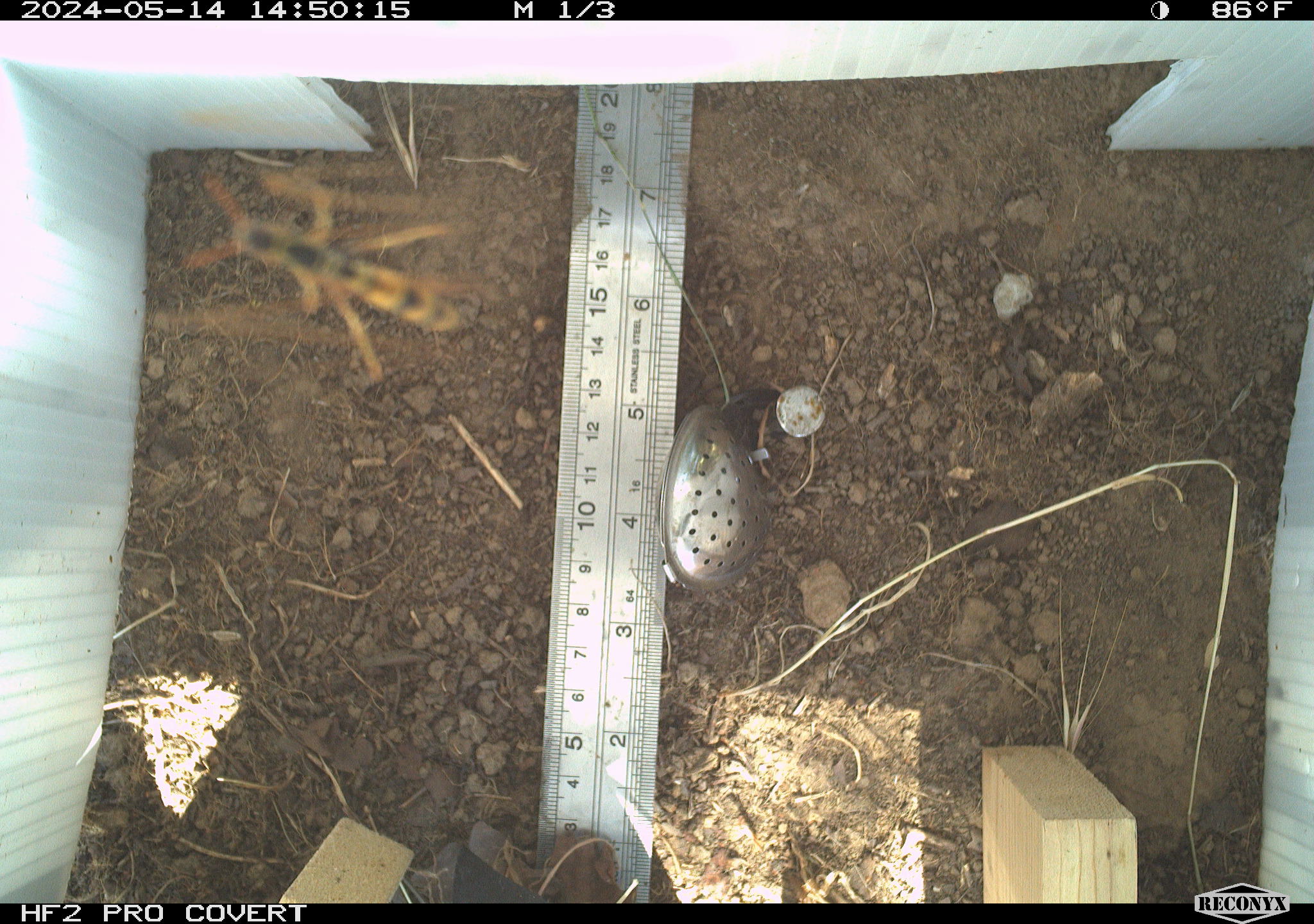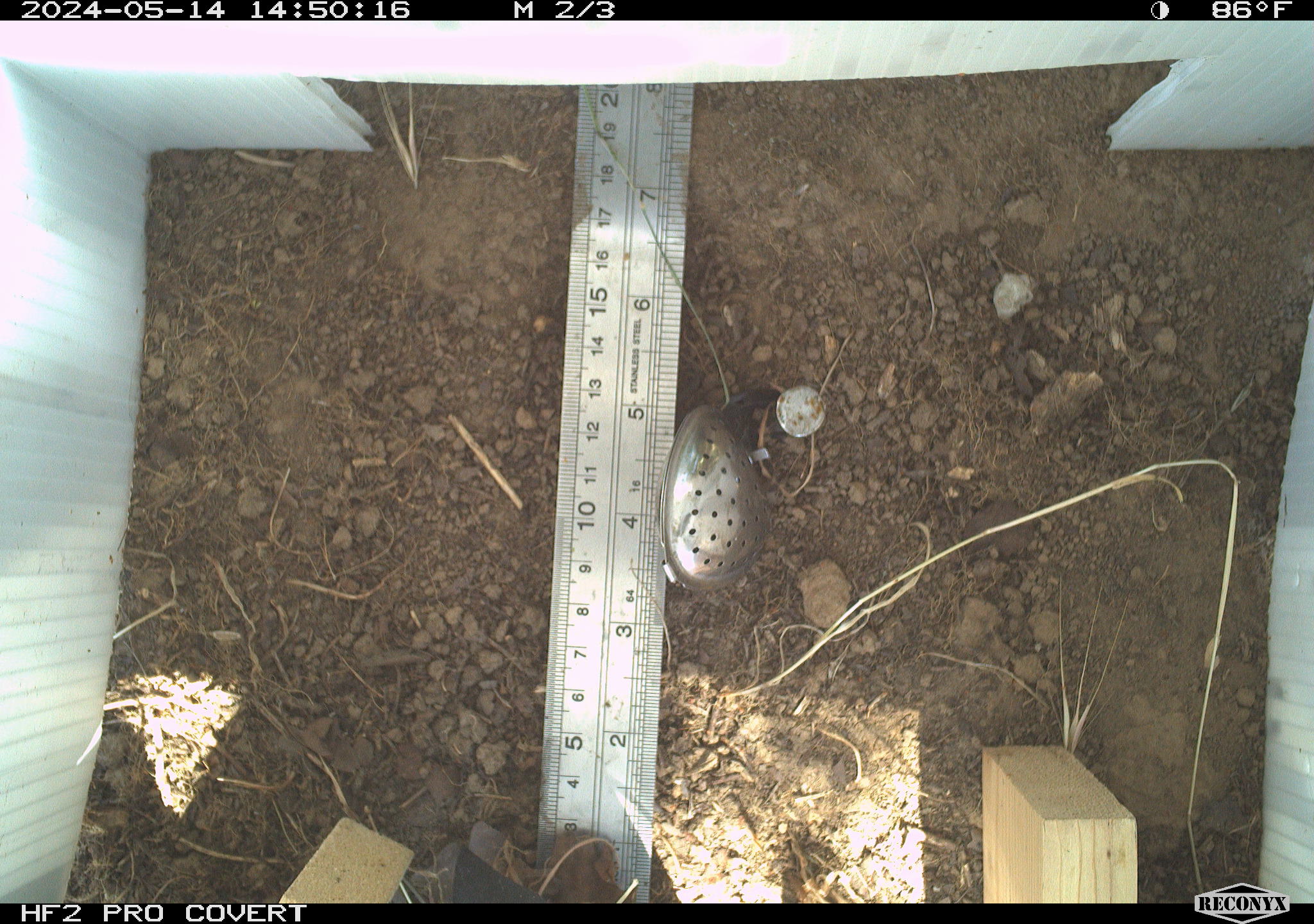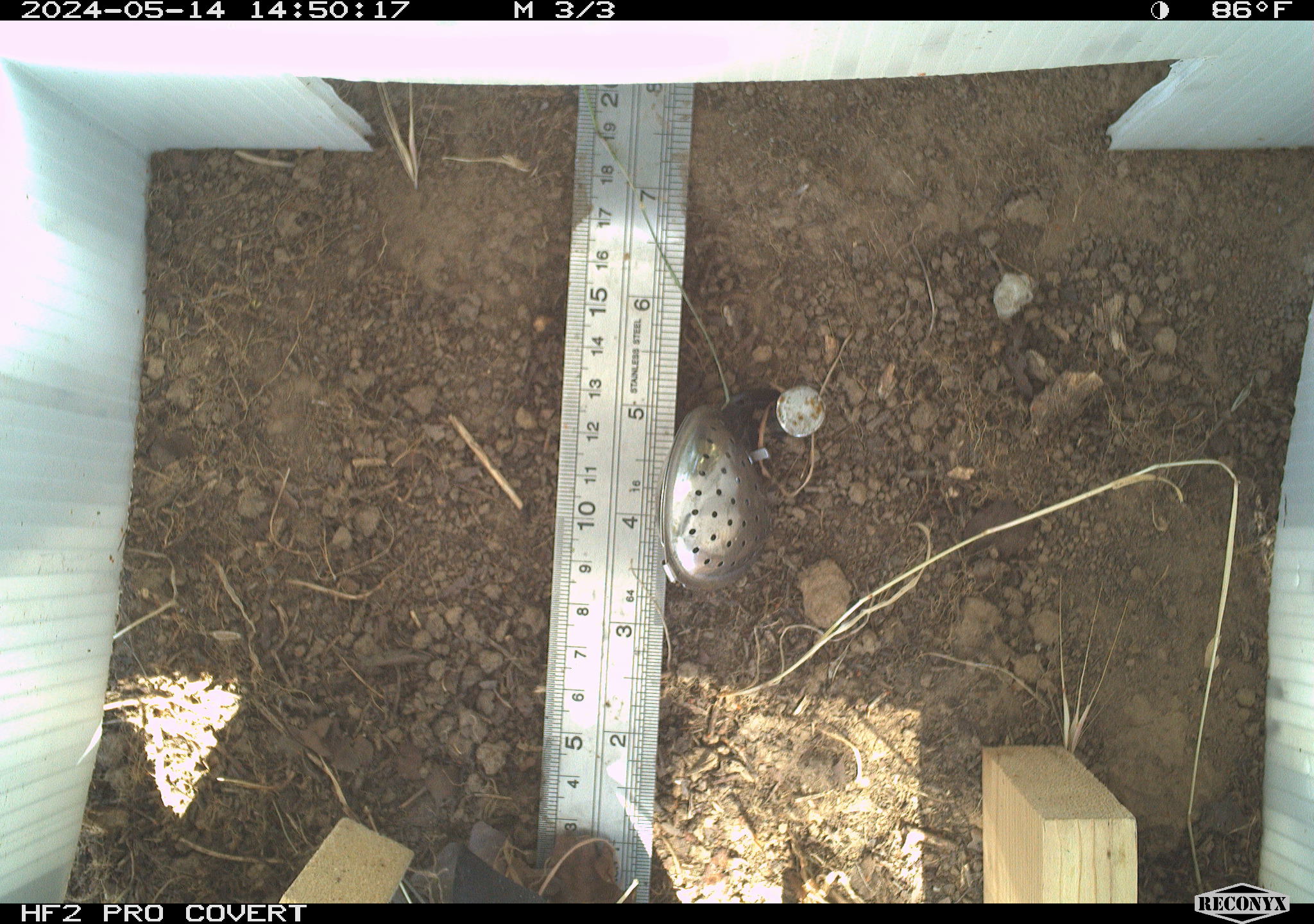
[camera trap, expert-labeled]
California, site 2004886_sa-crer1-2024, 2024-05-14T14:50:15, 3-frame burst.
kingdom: Animalia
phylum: Arthropoda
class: Insecta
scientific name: Insecta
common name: insect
Insect (Insecta).